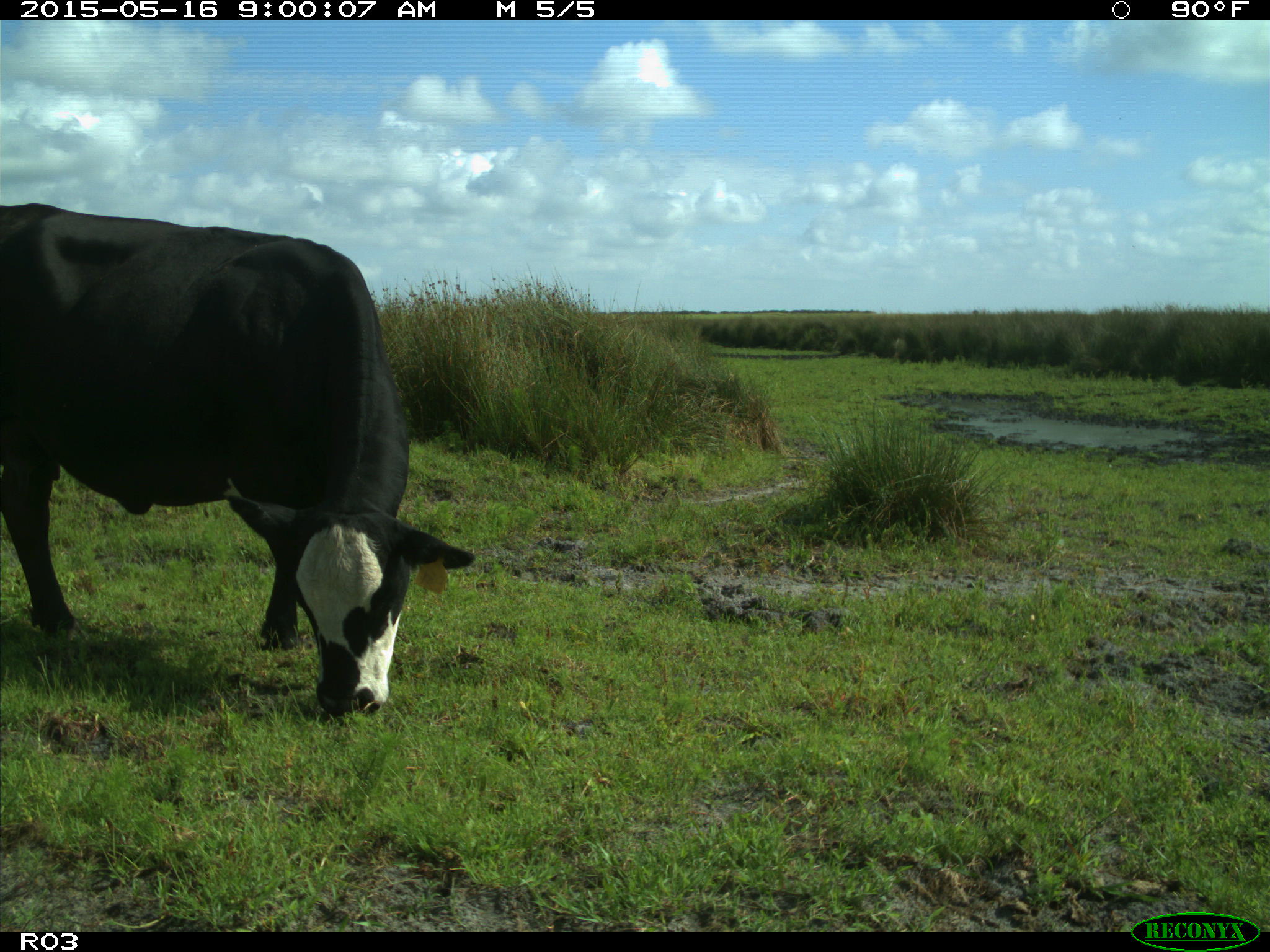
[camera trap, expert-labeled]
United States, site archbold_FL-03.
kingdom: Animalia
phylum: Chordata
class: Mammalia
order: Artiodactyla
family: Bovidae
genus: Bos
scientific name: Bos taurus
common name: domestic cow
Bos taurus (domestic cow).